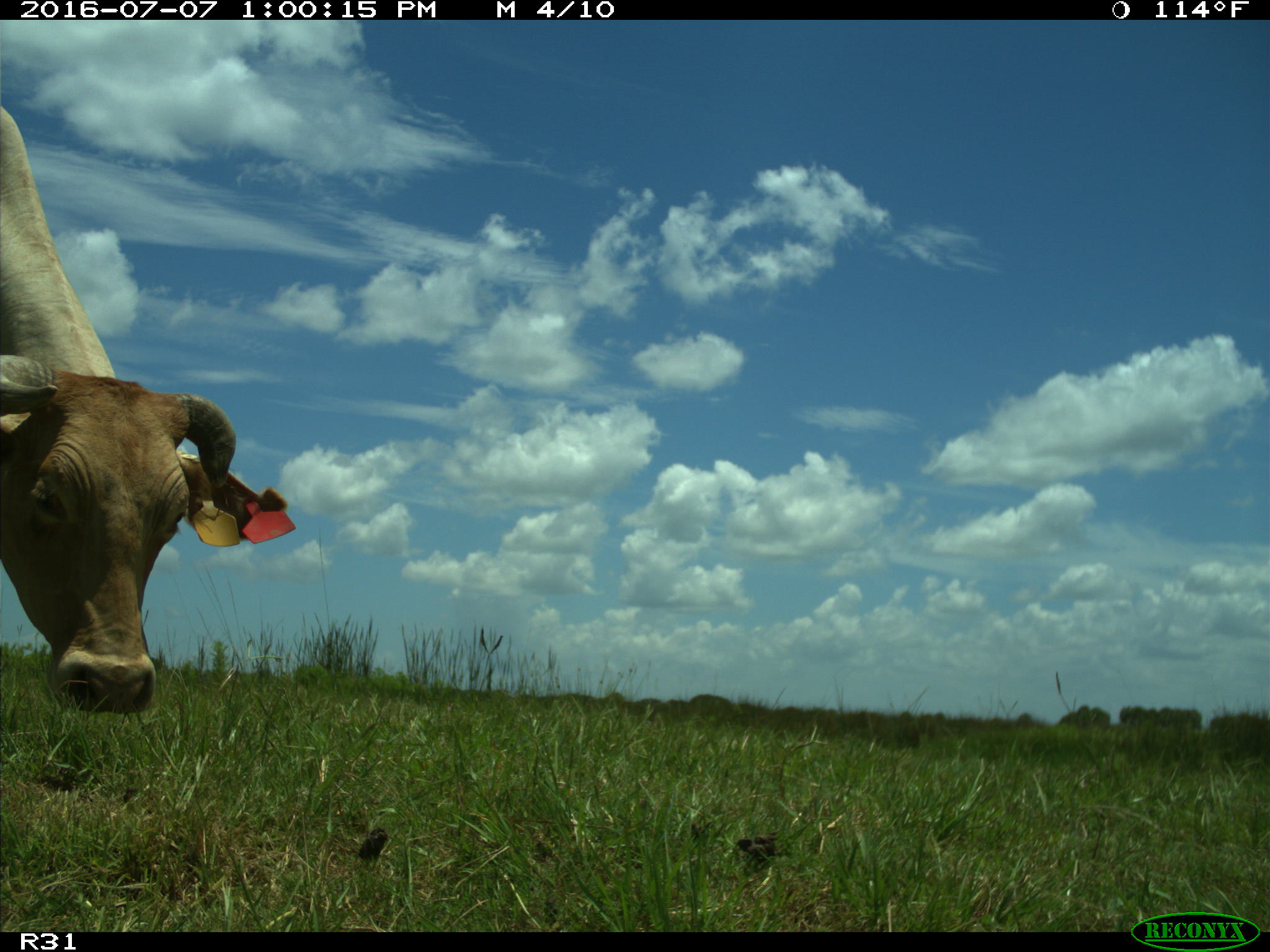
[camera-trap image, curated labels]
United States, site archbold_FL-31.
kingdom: Animalia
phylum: Chordata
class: Mammalia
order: Artiodactyla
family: Bovidae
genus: Bos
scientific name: Bos taurus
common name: domestic cow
Bos taurus (domestic cow).